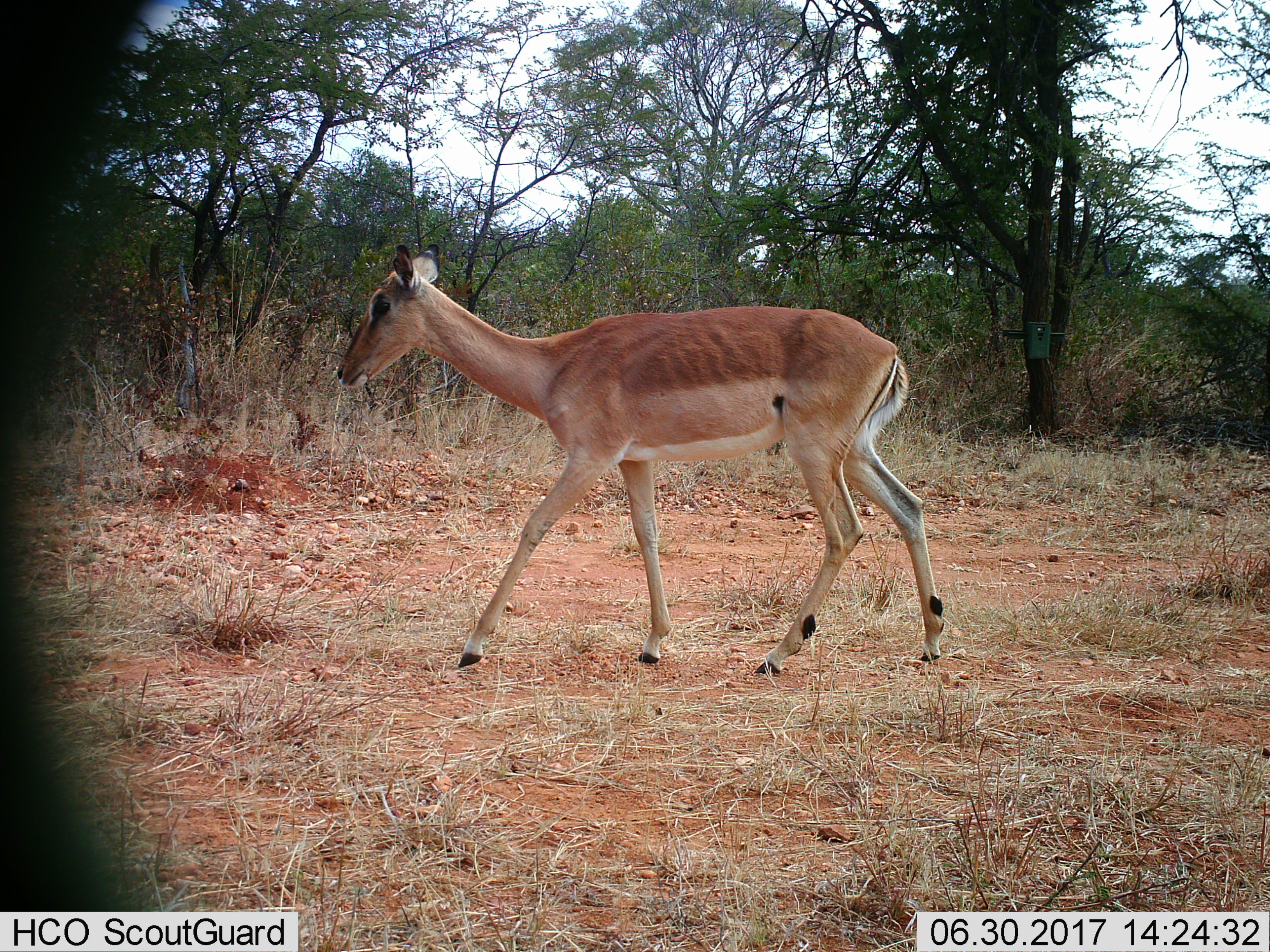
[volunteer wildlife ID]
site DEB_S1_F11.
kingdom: Animalia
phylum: Chordata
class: Mammalia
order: Artiodactyla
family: Bovidae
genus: Aepyceros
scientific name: Aepyceros melampus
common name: impala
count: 1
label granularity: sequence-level